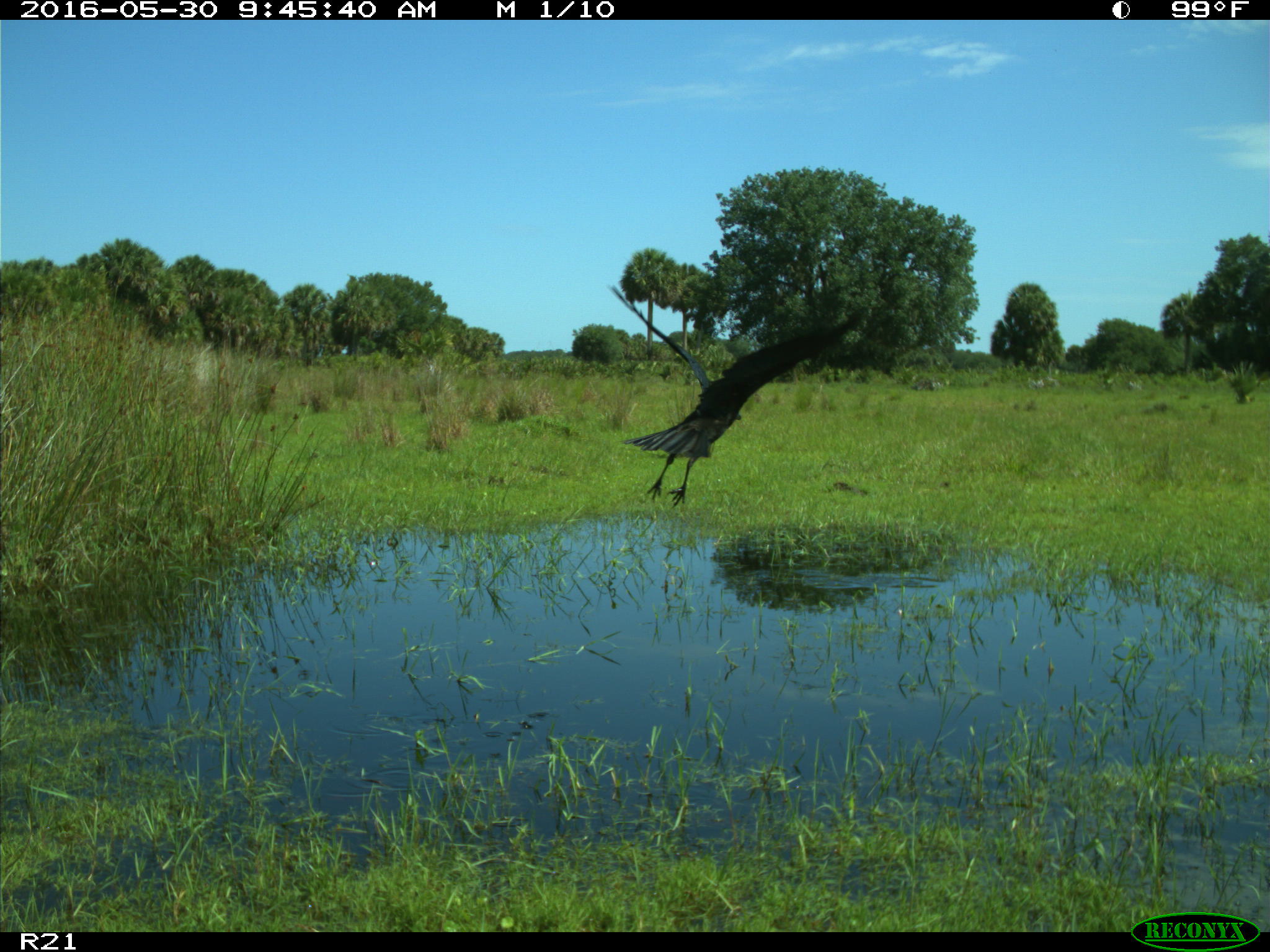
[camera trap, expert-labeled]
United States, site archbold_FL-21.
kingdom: Animalia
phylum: Chordata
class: Aves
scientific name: Aves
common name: birds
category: unidentified bird